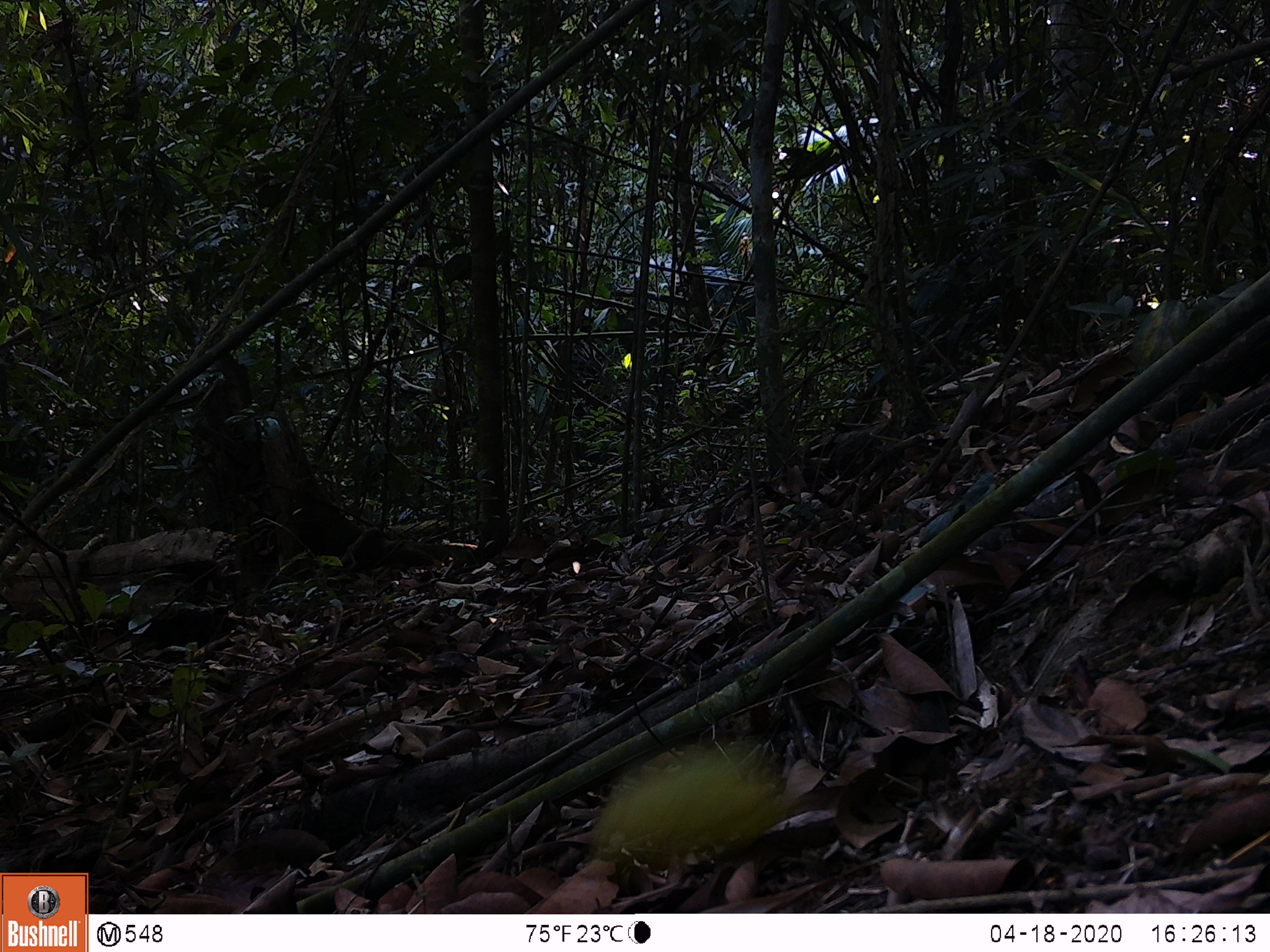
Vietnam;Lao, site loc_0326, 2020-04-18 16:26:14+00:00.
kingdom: Animalia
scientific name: Animalia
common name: animal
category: unidentified animal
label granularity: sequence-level